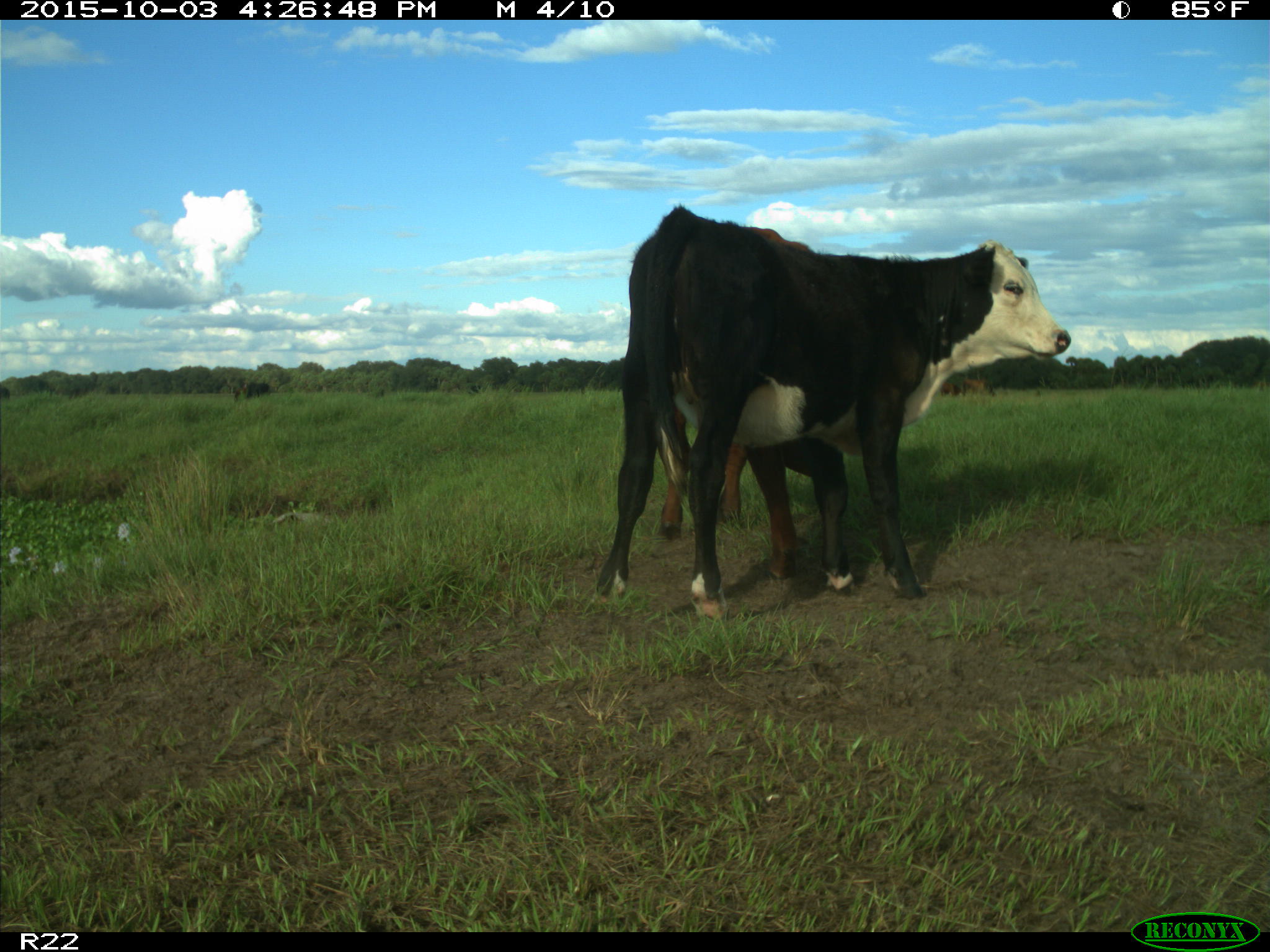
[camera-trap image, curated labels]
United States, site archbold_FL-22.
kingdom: Animalia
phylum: Chordata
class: Mammalia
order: Artiodactyla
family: Bovidae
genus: Bos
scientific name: Bos taurus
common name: domestic cow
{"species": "Bos taurus (domestic cow)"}